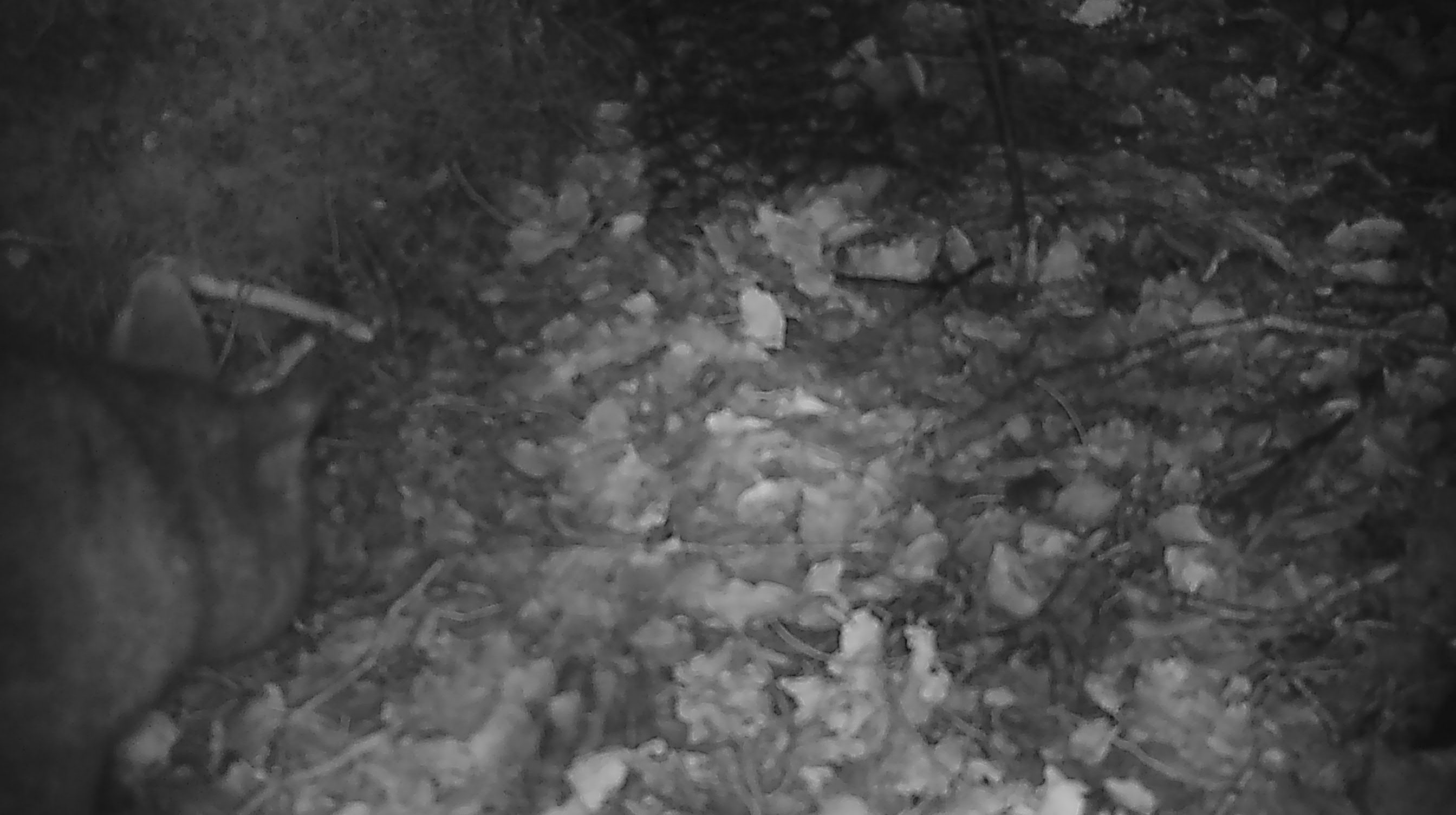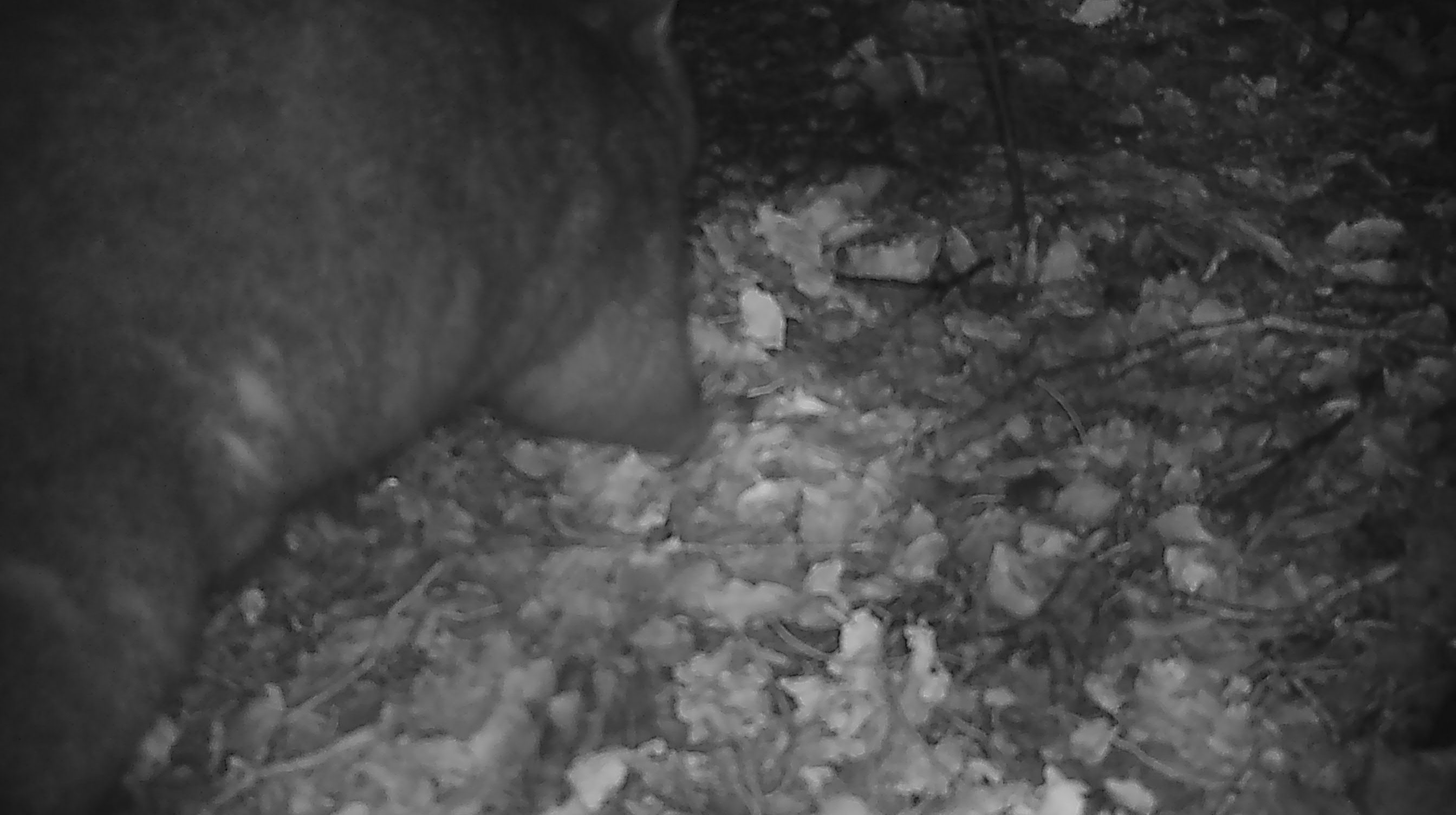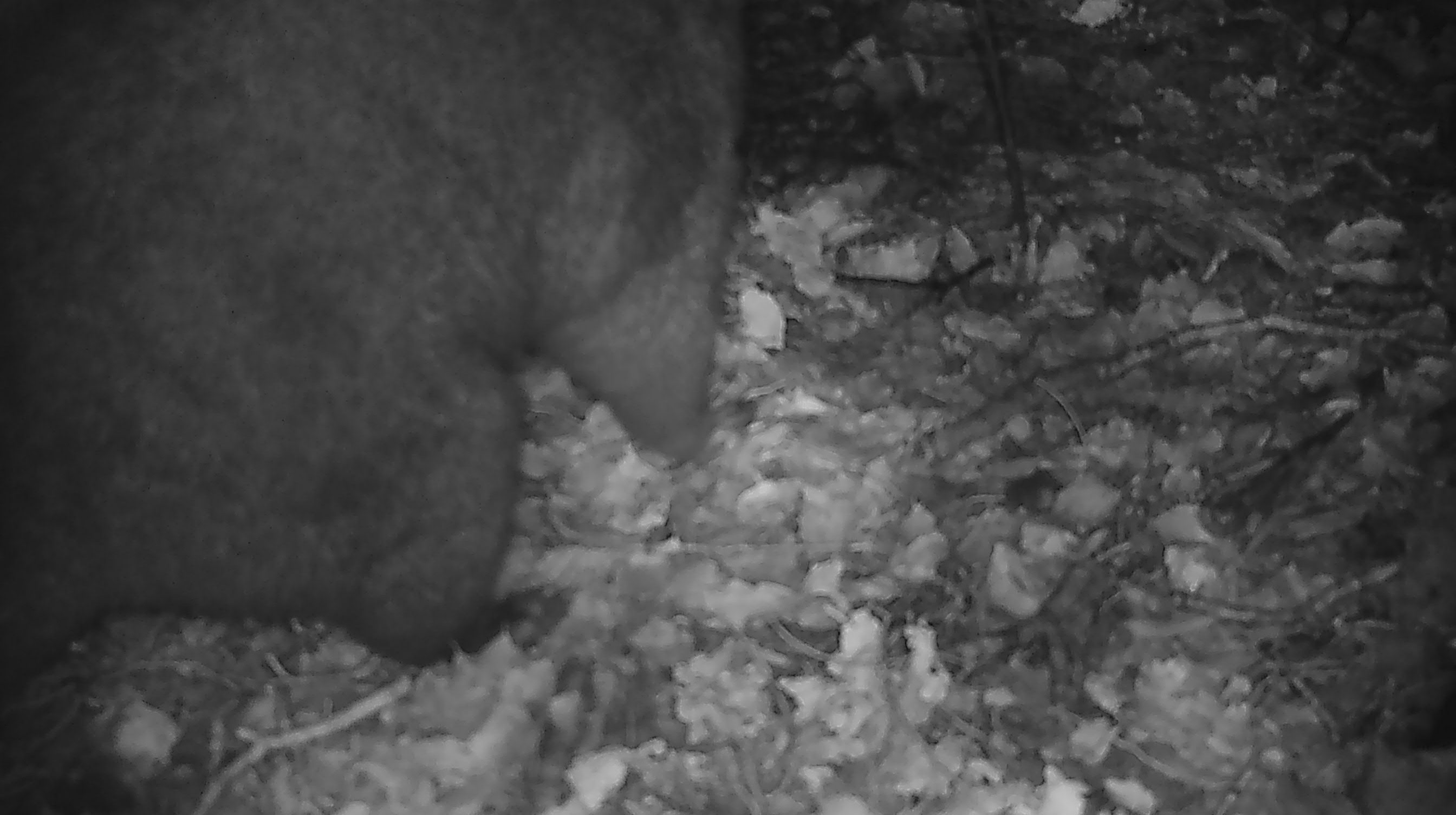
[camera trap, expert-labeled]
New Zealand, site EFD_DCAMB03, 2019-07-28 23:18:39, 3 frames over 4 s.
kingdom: Animalia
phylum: Chordata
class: Mammalia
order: Diprotodontia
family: Phalangeridae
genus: Trichosurus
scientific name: Trichosurus vulpecula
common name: common brushtail possum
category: possum